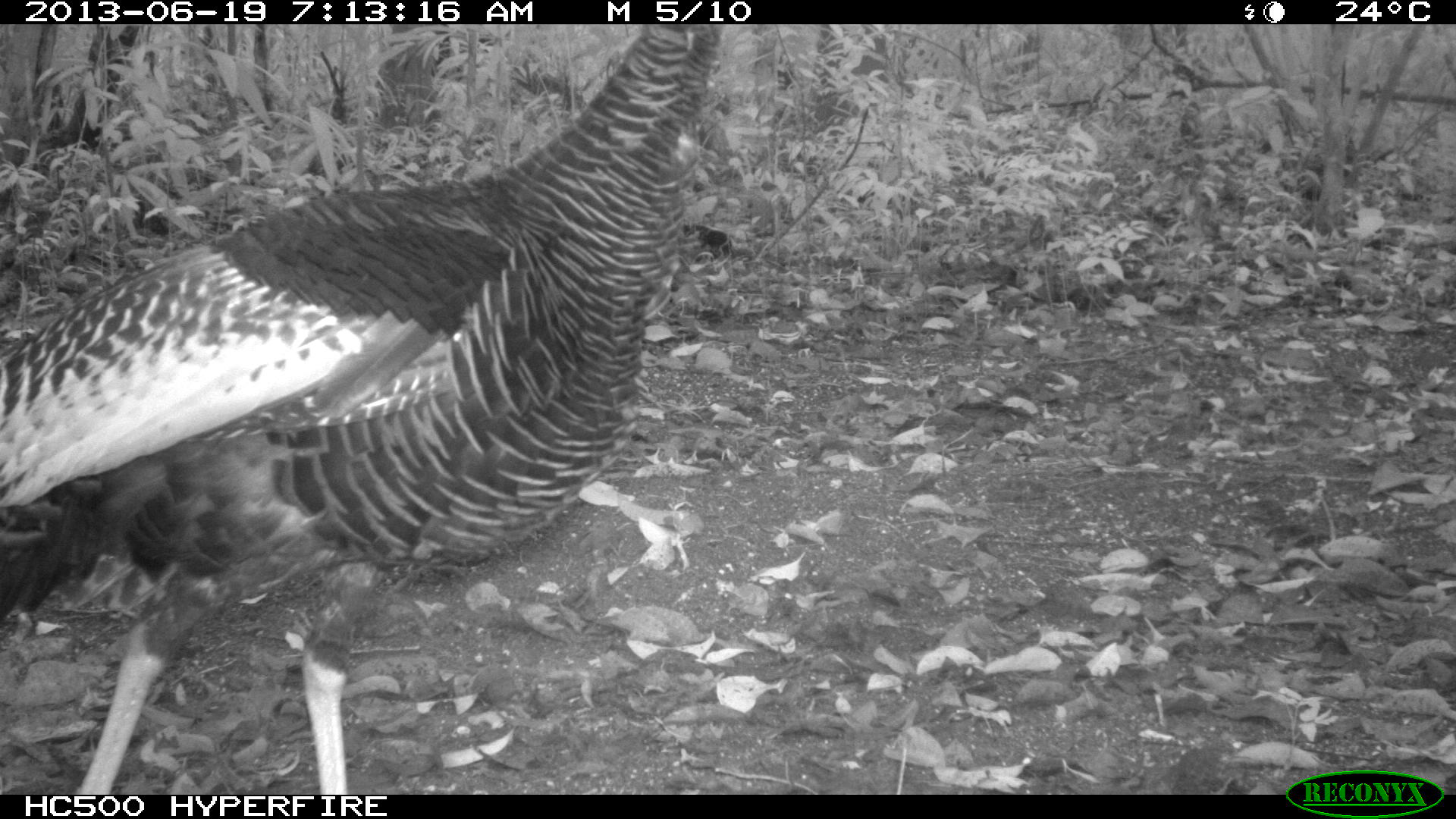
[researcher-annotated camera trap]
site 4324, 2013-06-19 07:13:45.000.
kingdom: Animalia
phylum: Chordata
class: Aves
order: Galliformes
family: Phasianidae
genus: Meleagris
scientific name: Meleagris ocellata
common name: ocellated turkey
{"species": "Meleagris ocellata (ocellated turkey)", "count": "1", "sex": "female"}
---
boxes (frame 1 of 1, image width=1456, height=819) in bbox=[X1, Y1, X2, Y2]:
meleagris ocellata: bbox=[0, 24, 725, 791]